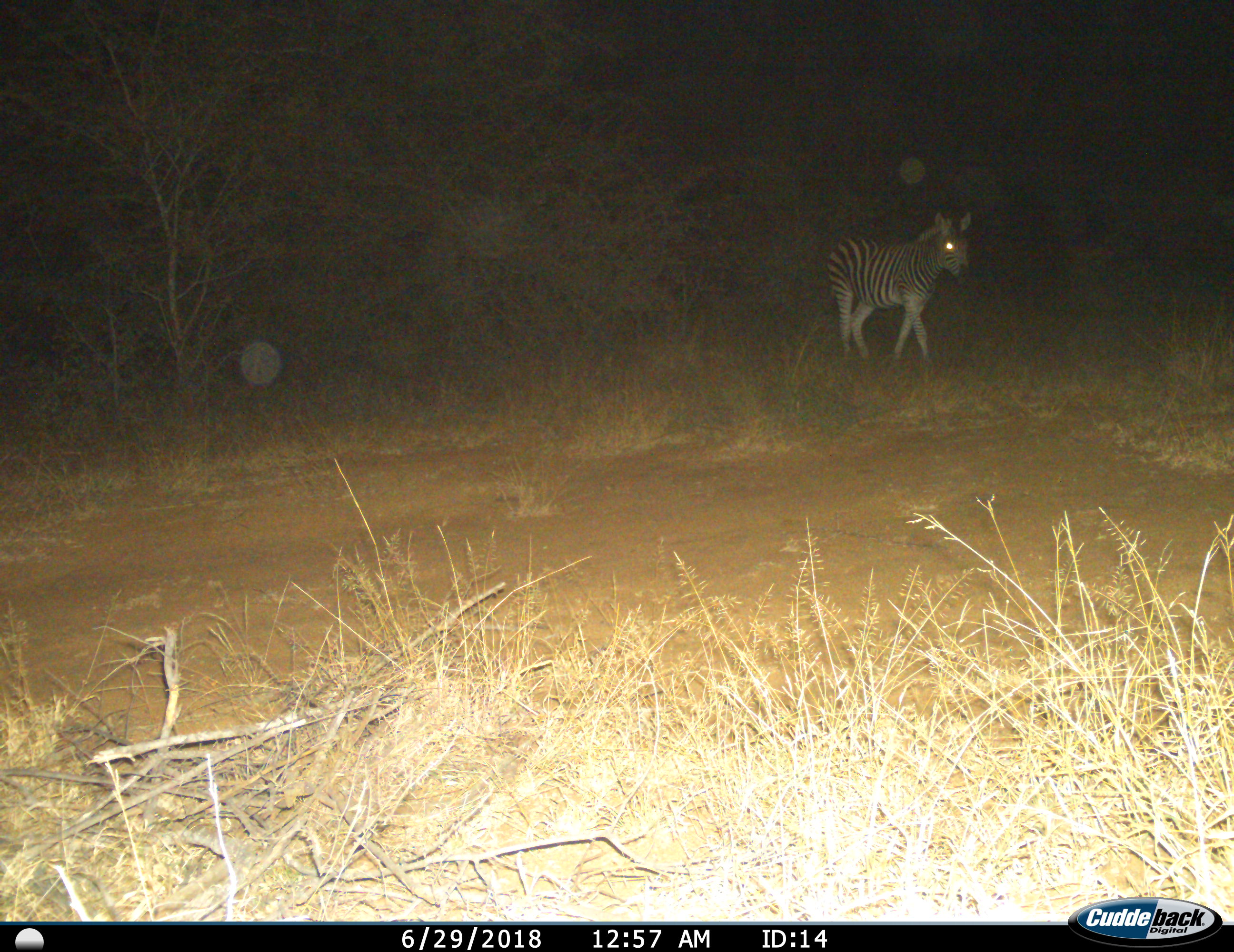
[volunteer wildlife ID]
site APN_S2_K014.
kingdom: Animalia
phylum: Chordata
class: Mammalia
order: Perissodactyla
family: Equidae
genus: Equus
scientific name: Equus quagga burchellii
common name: burchell's zebra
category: zebraburchells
Zebraburchells (burchell's zebra) (Equus quagga burchellii), count 1. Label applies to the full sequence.